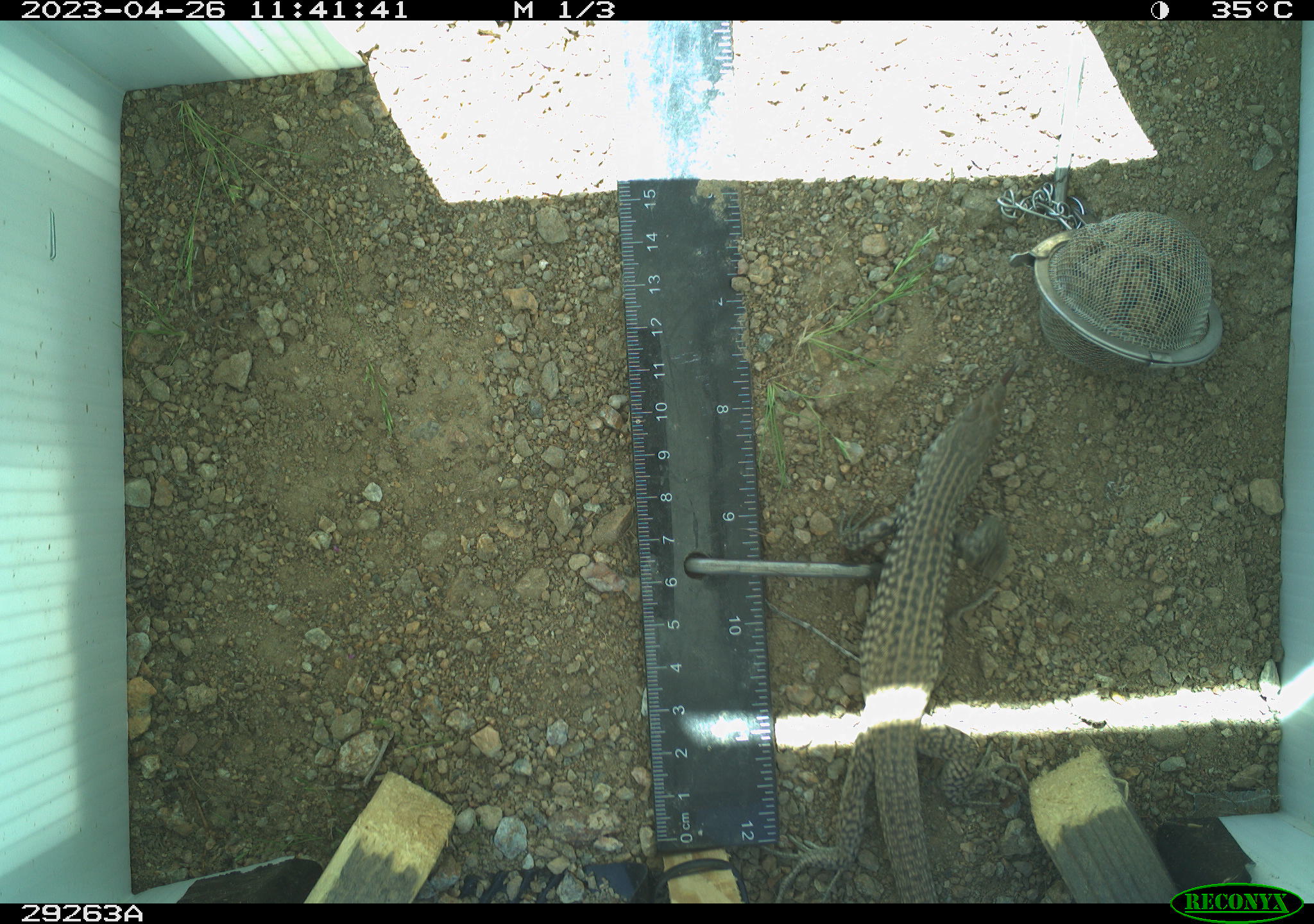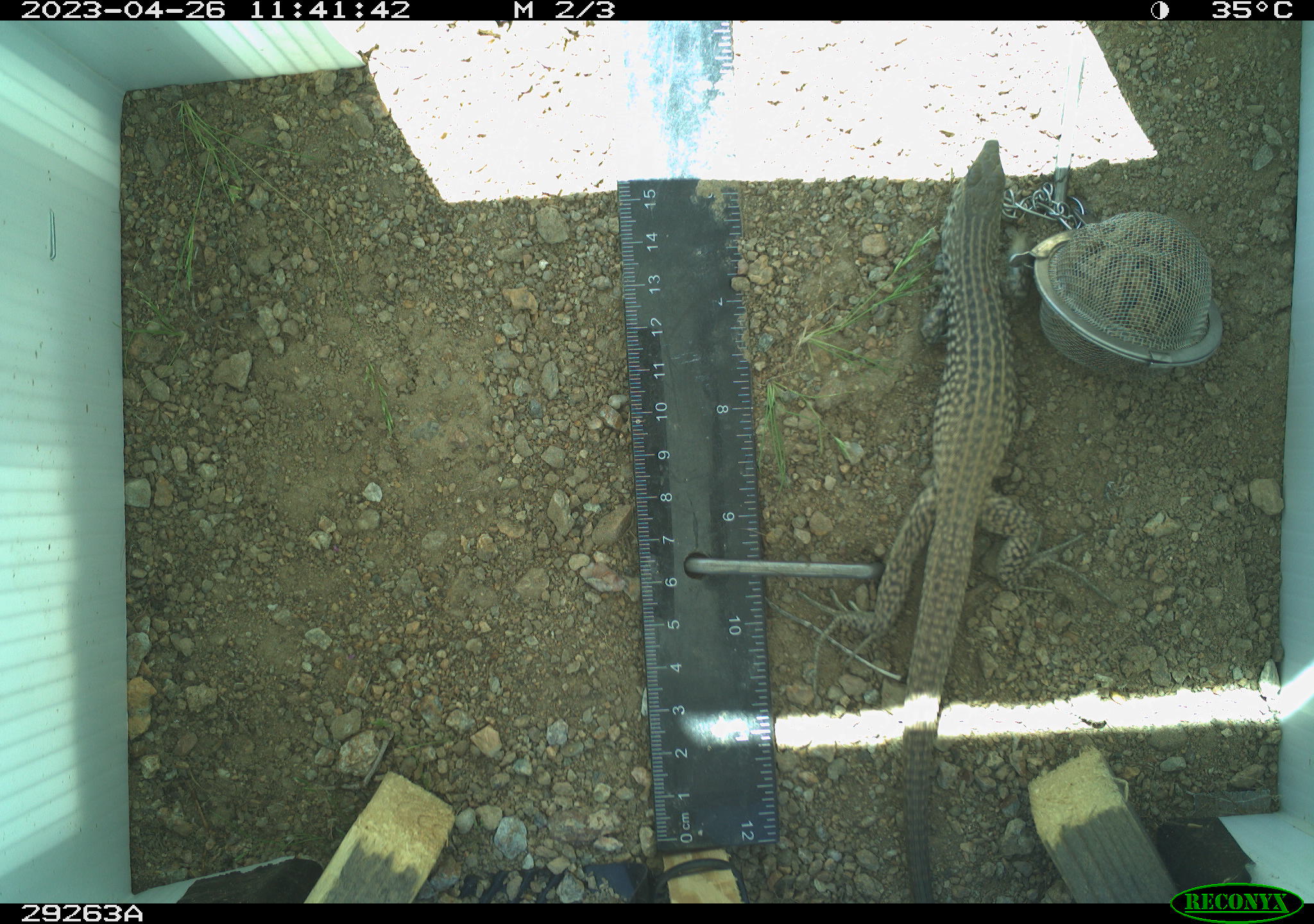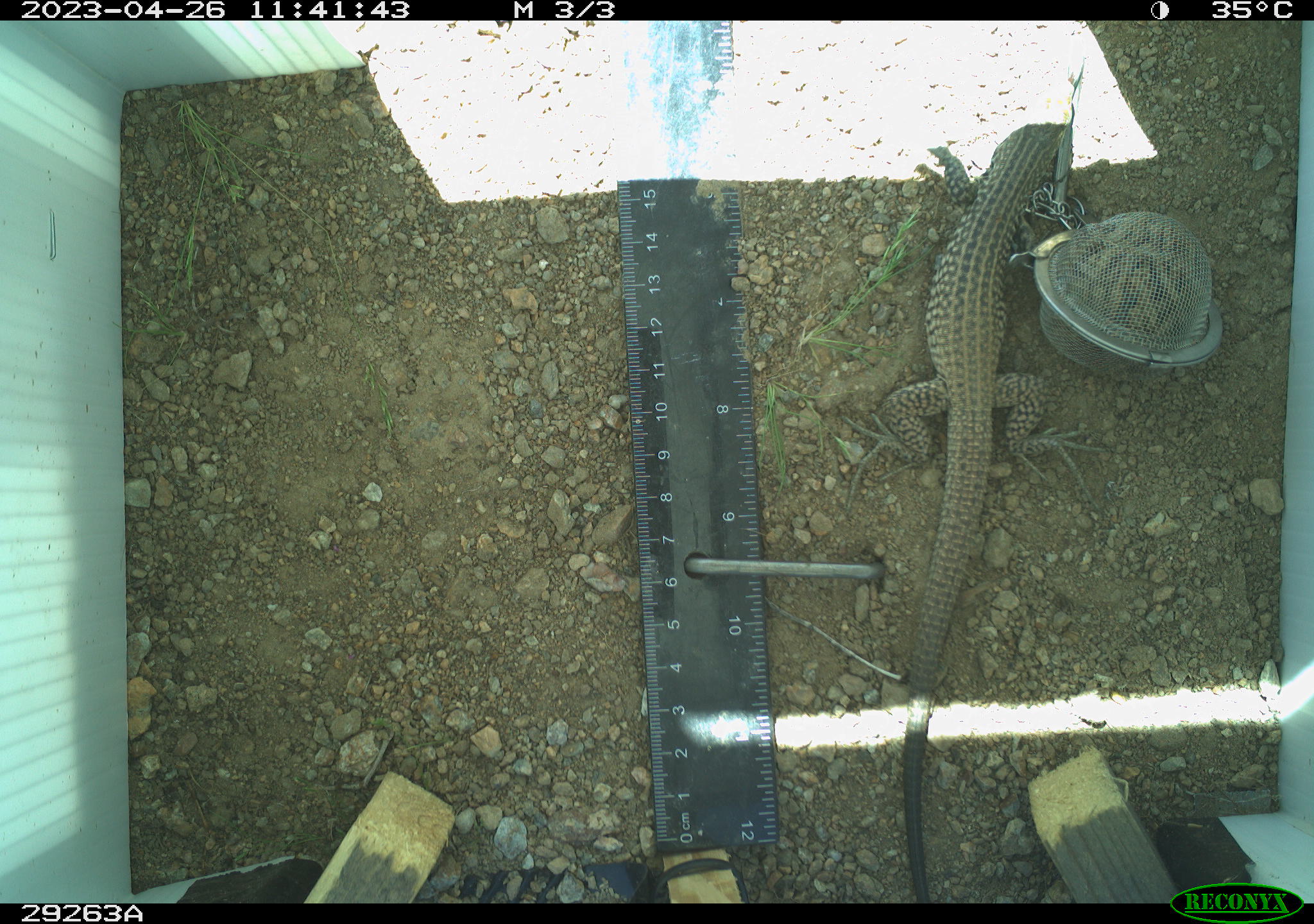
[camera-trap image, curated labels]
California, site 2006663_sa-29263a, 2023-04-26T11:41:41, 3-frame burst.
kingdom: Animalia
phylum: Chordata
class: Reptilia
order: Squamata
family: Teiidae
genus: Aspidoscelis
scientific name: Aspidoscelis tigris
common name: western whiptail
Western whiptail (Aspidoscelis tigris).